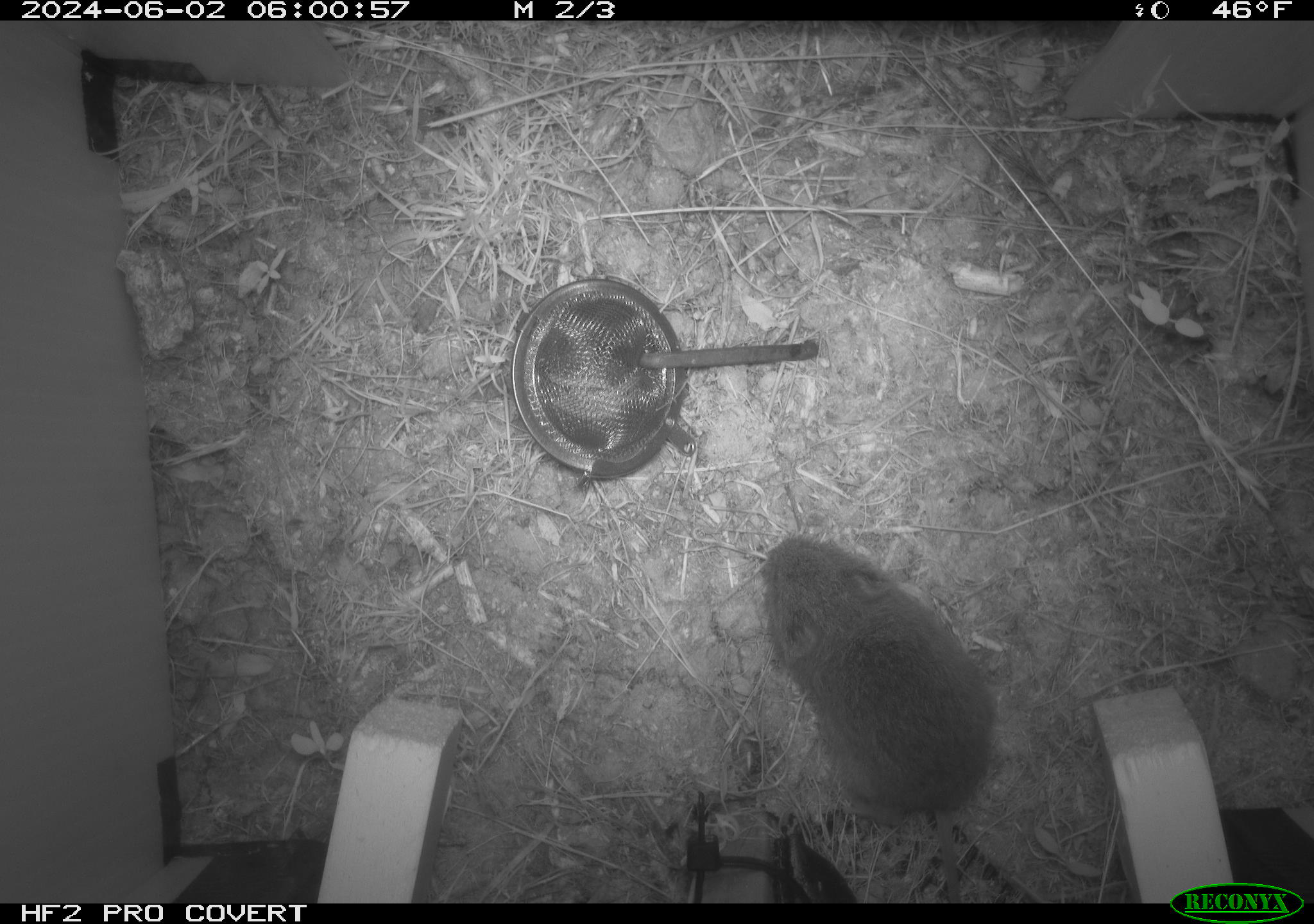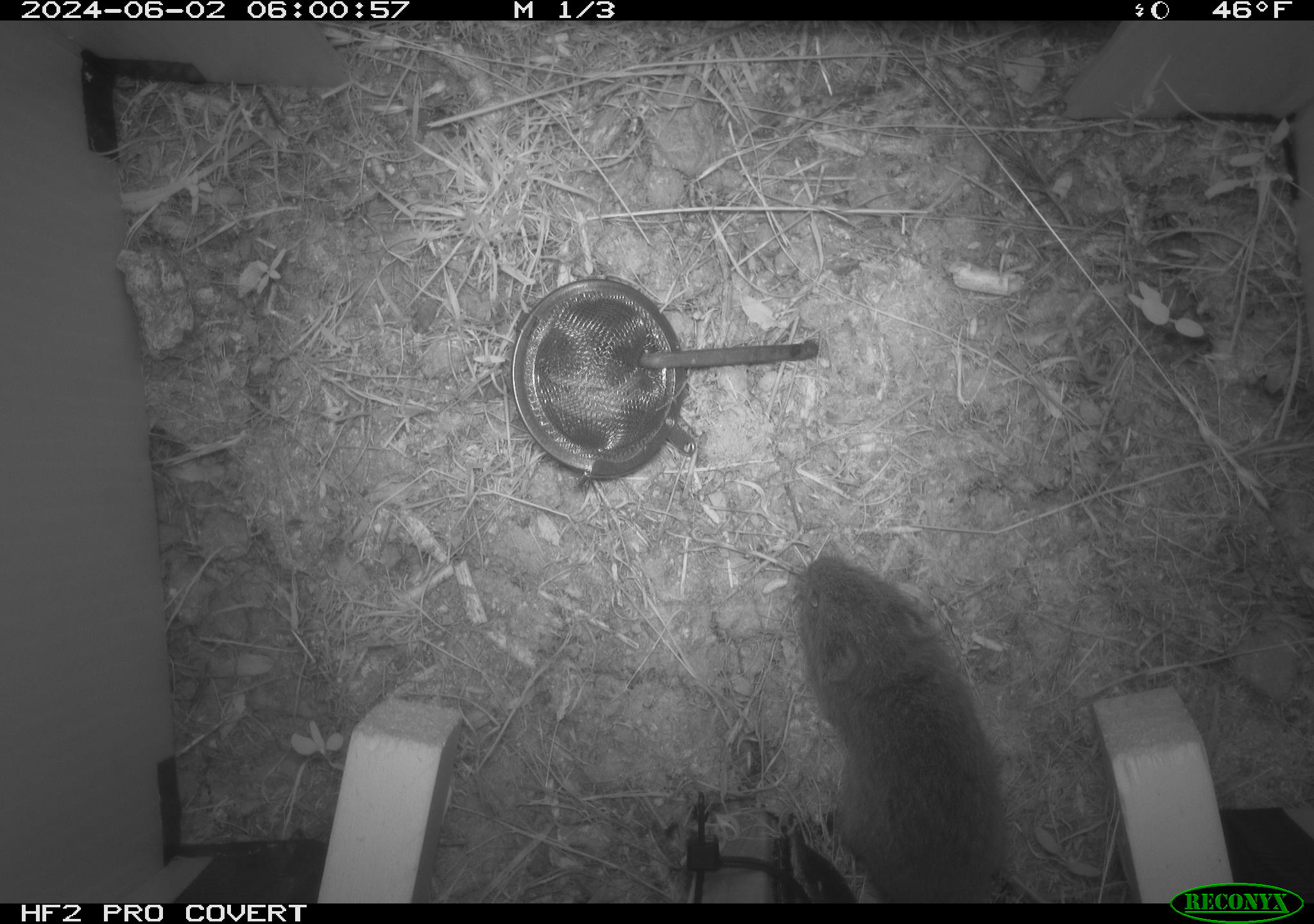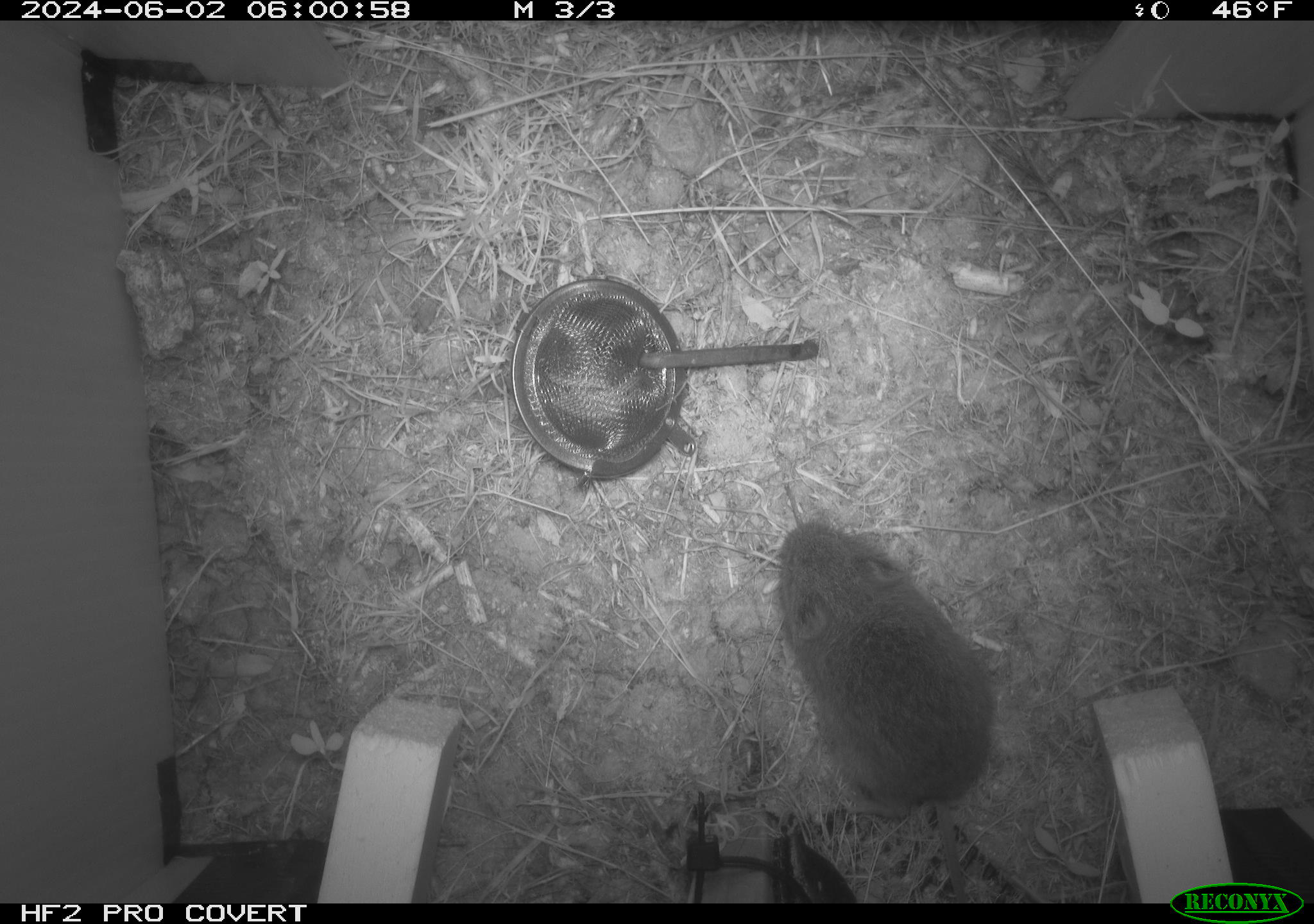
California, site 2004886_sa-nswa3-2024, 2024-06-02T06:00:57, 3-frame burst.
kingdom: Animalia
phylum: Chordata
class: Mammalia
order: Rodentia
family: Cricetidae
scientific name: Arvicolinae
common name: voles, lemmings, and muskrats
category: arvicolinae subfamily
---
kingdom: Animalia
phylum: Chordata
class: Mammalia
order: Rodentia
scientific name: Rodentia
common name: rodent